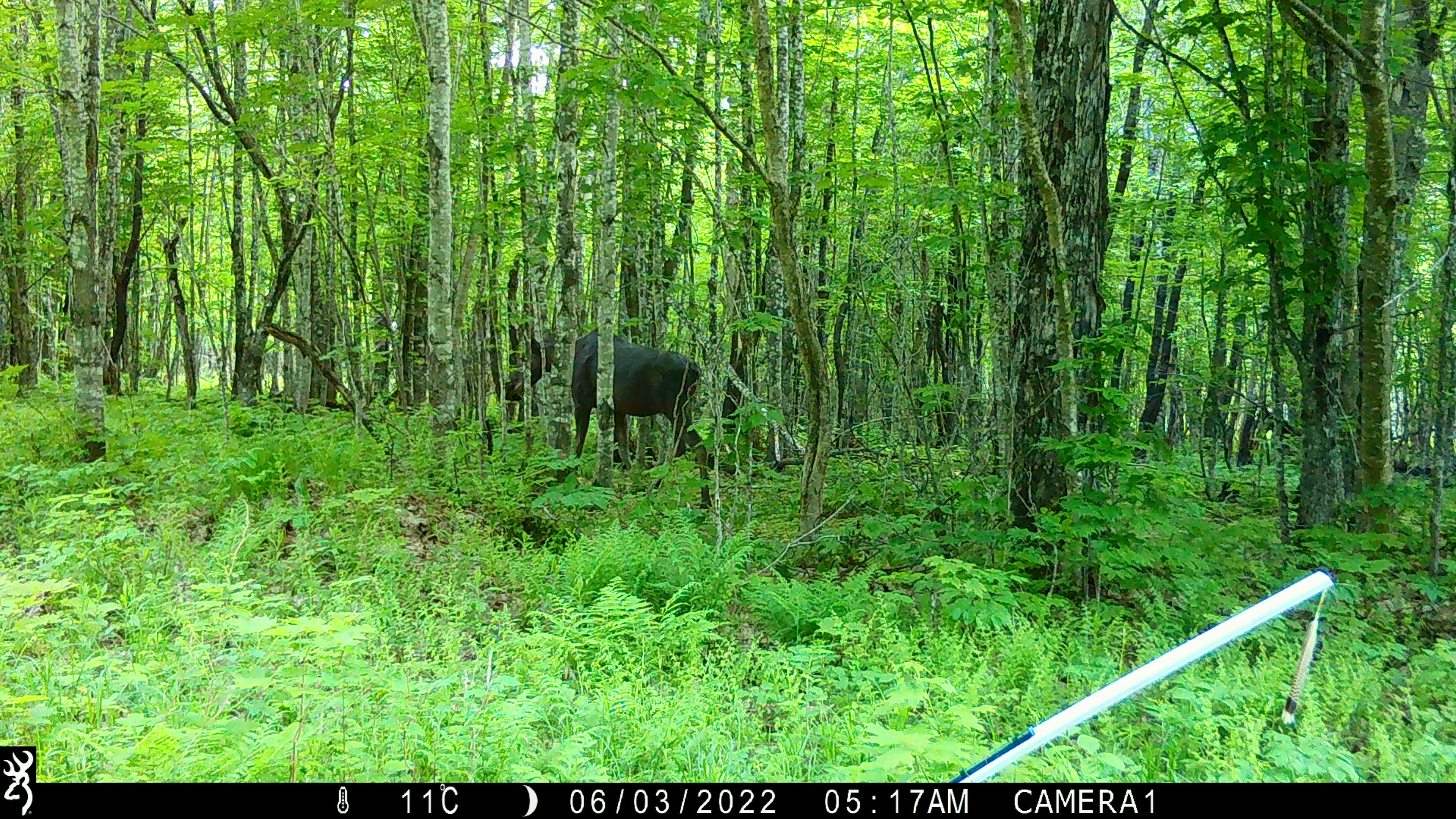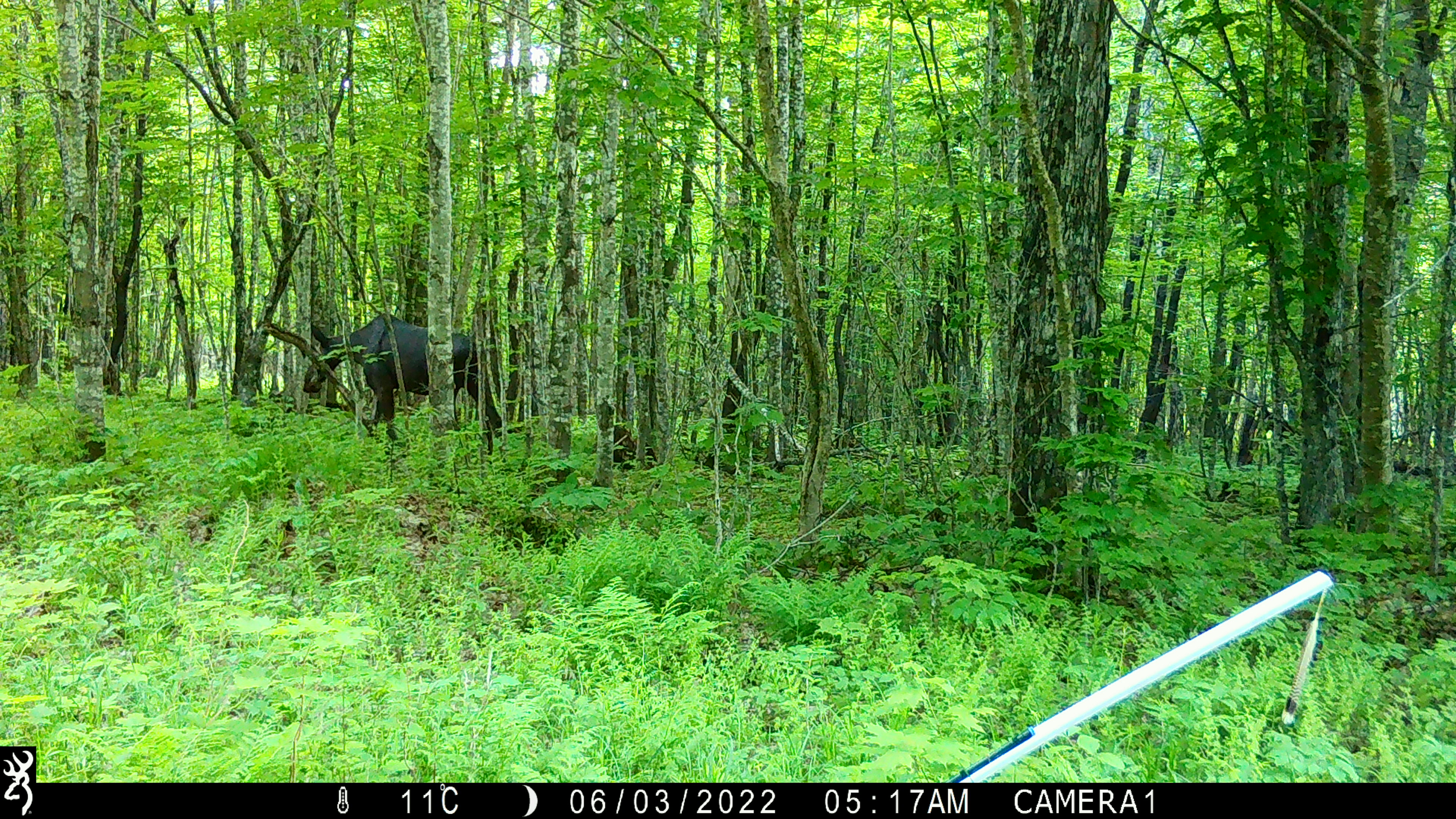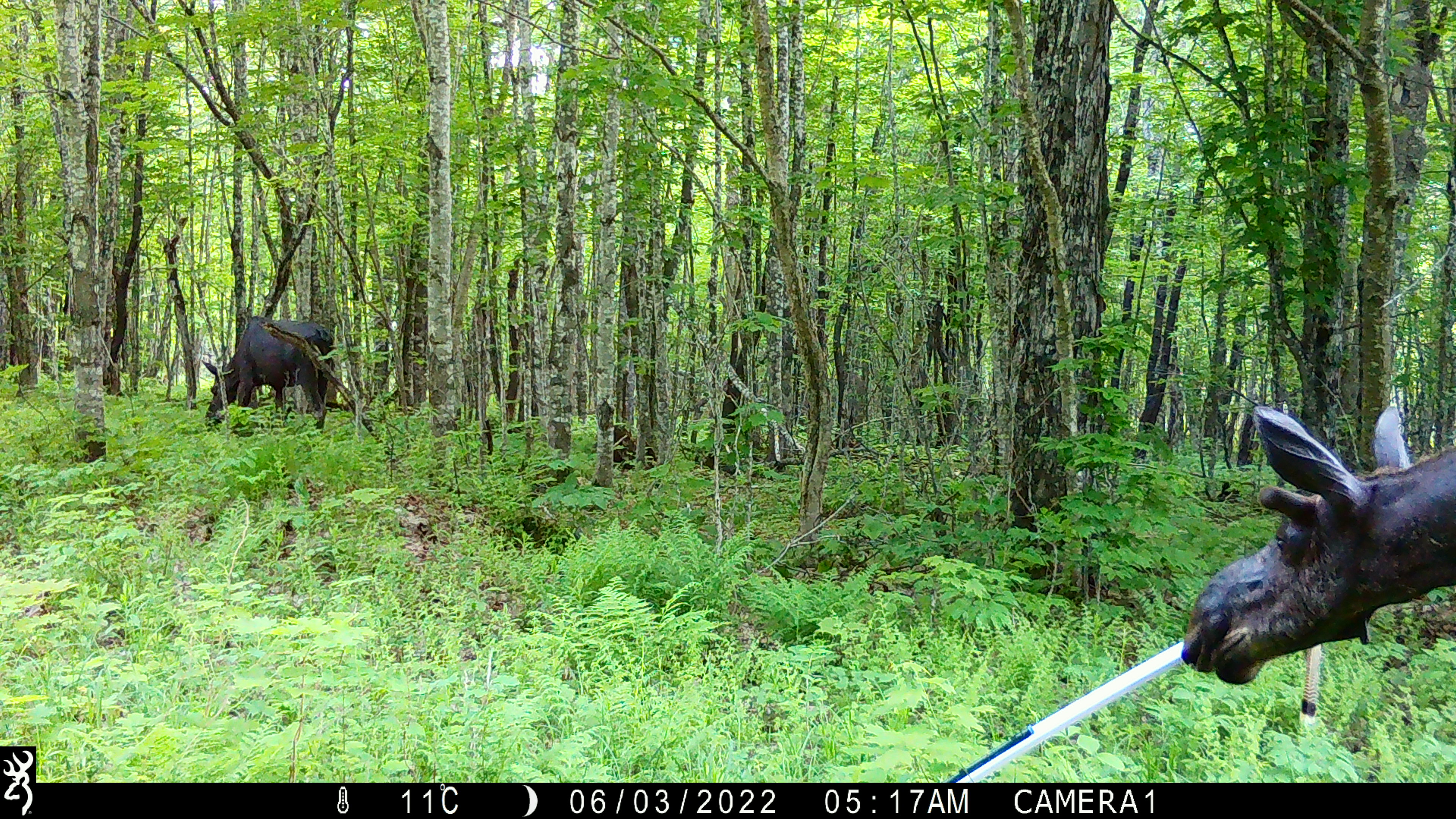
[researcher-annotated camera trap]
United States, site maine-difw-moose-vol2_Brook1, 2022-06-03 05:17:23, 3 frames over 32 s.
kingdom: Animalia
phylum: Chordata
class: Mammalia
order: Artiodactyla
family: Cervidae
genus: Alces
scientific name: Alces alces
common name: moose